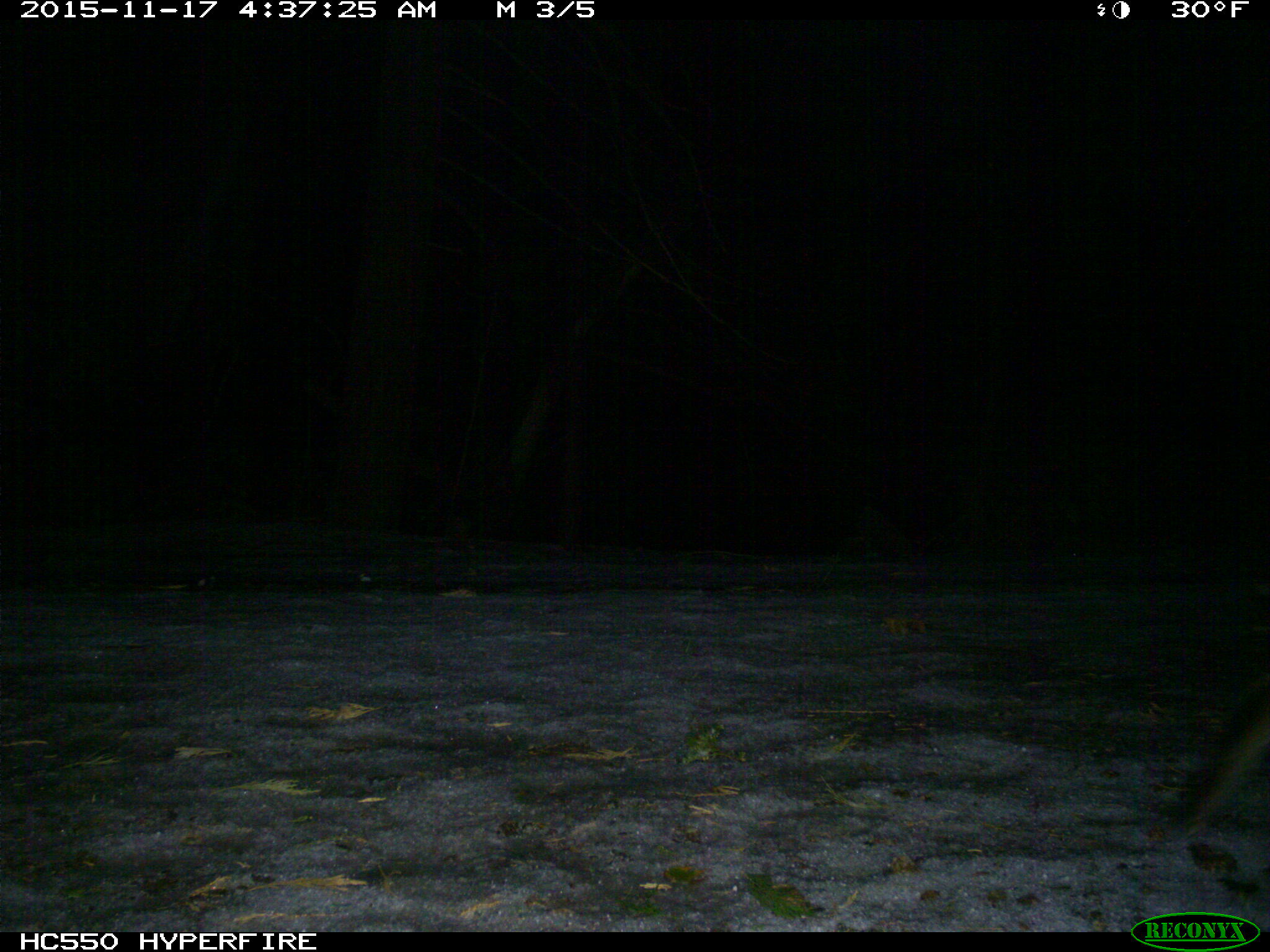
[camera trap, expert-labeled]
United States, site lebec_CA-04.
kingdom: Animalia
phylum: Chordata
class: Mammalia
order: Carnivora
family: Felidae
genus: Lynx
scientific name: Lynx rufus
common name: bobcat